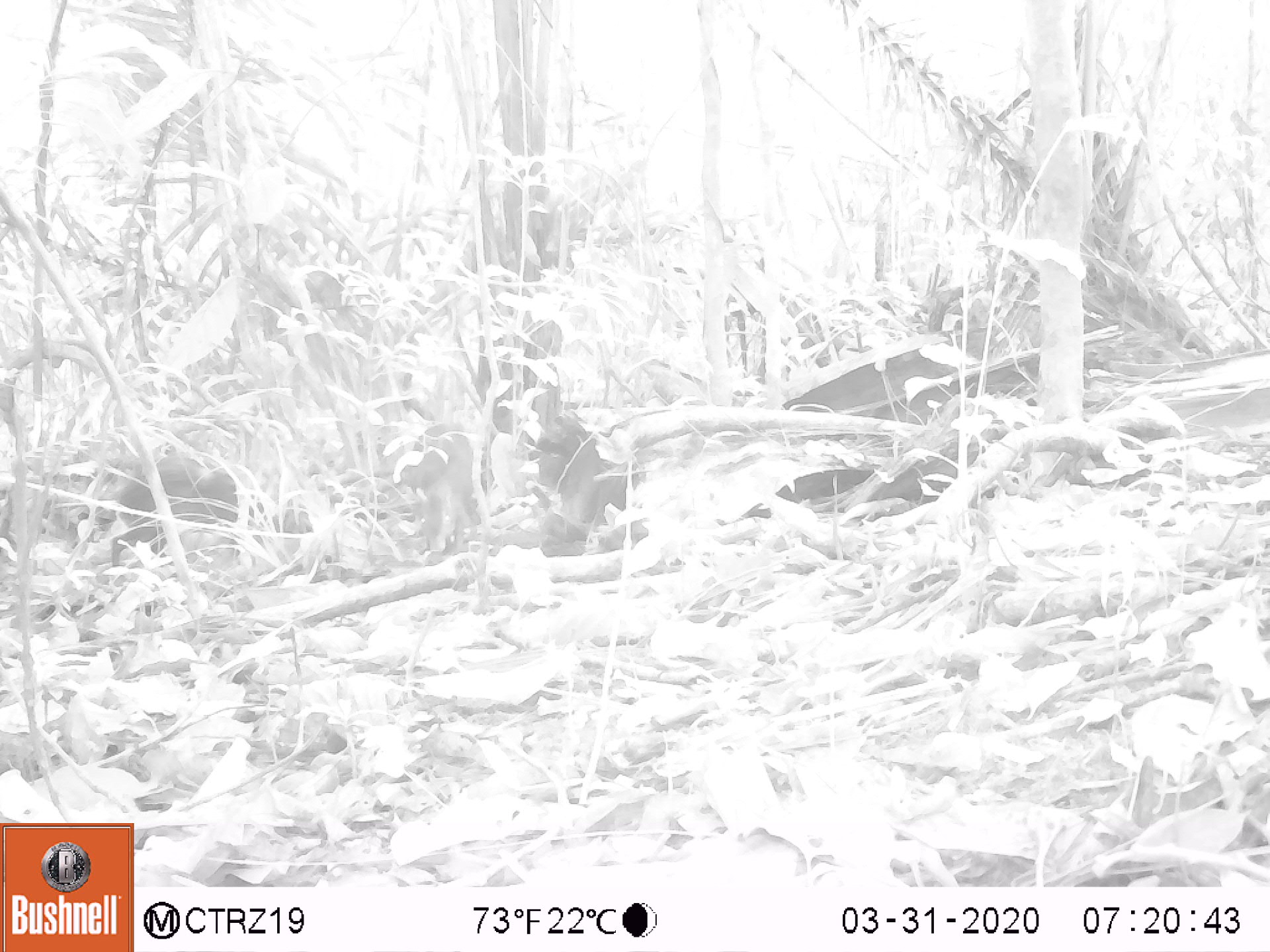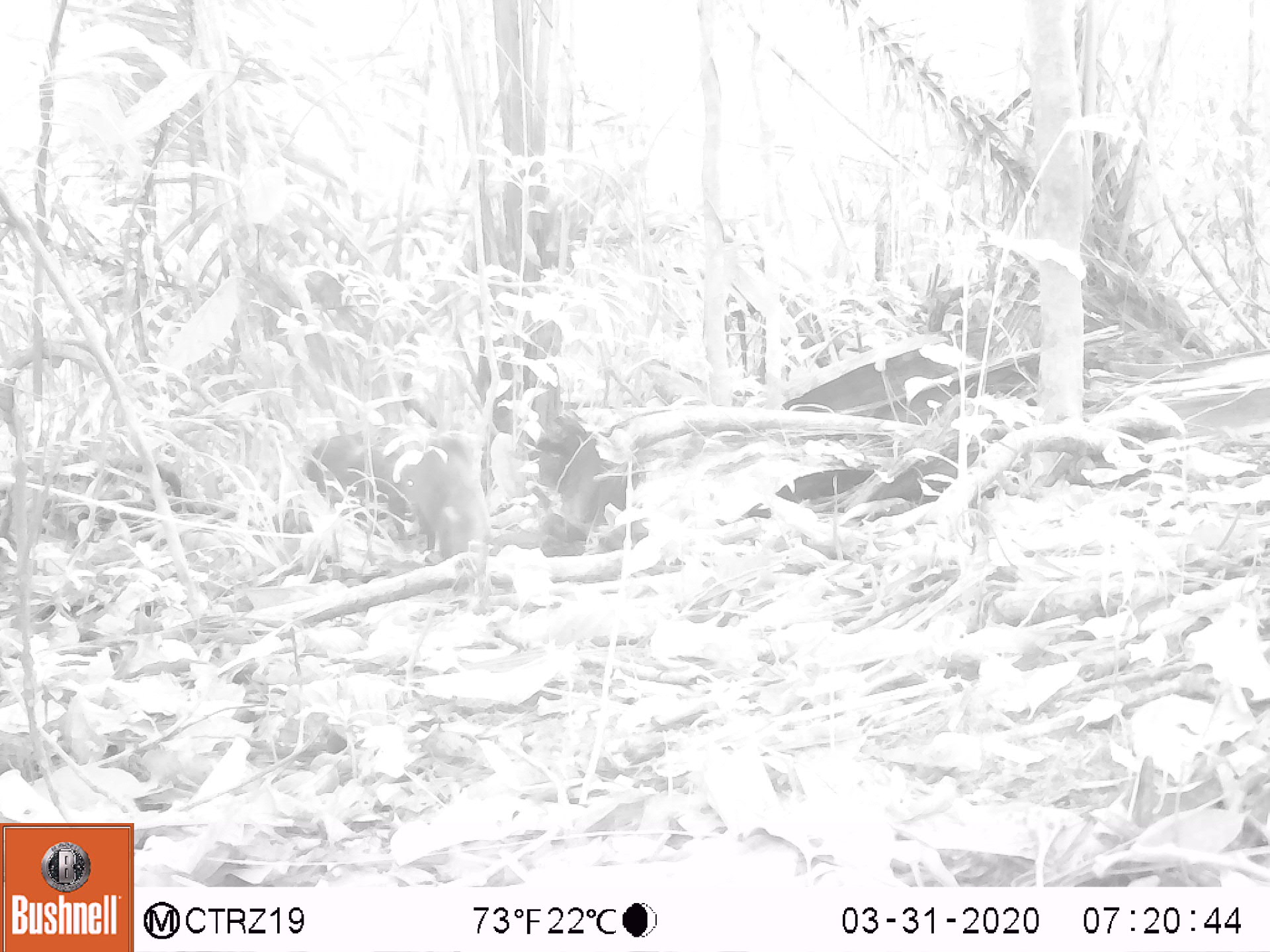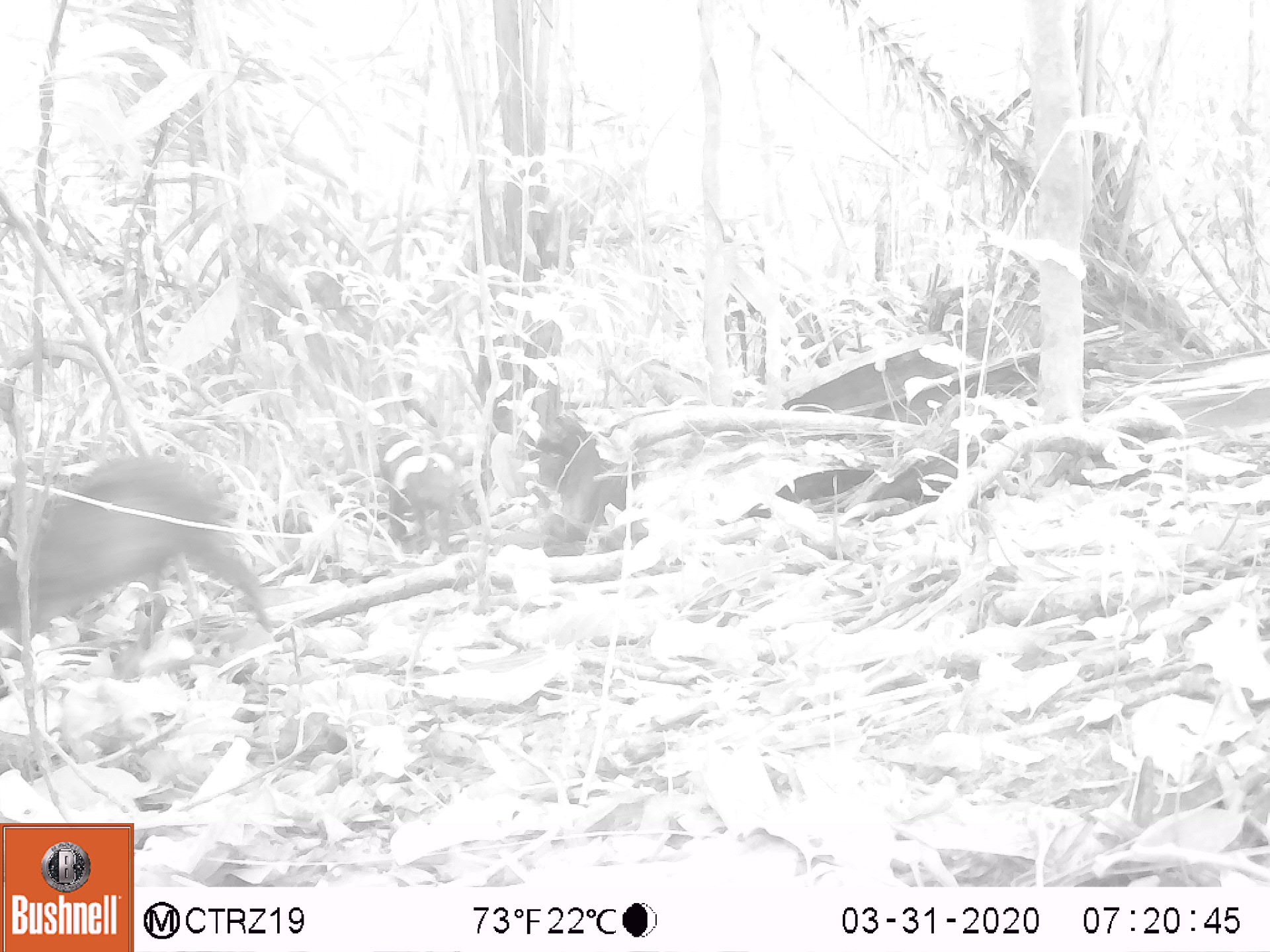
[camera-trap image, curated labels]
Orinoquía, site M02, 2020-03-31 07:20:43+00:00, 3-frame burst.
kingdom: Animalia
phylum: Chordata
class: Mammalia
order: Rodentia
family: Dasyproctidae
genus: Dasyprocta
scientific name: Dasyprocta fuliginosa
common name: black agouti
Black agouti (Dasyprocta fuliginosa).